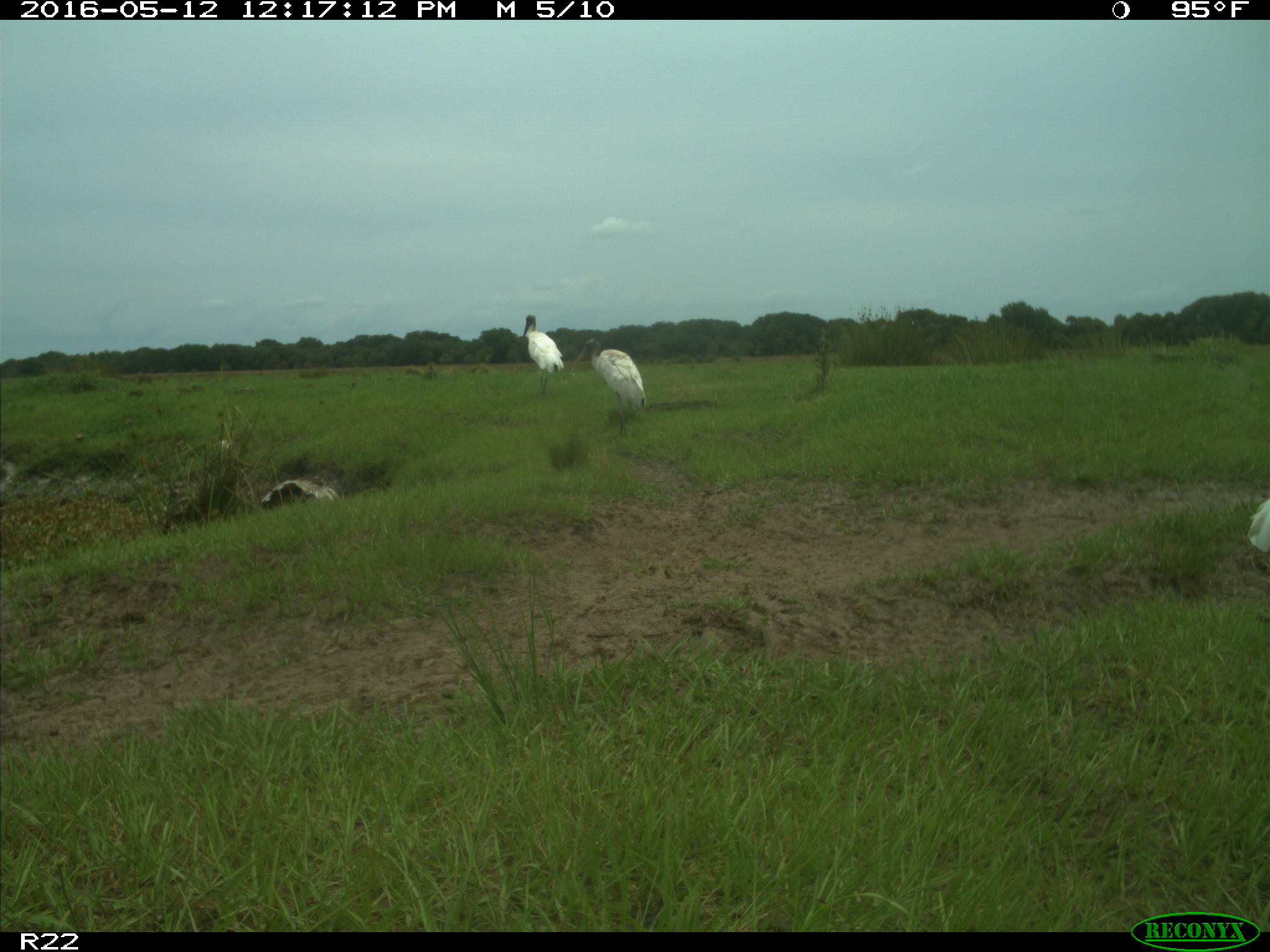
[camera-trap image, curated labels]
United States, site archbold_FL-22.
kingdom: Animalia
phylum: Chordata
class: Aves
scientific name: Aves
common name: birds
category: unidentified bird